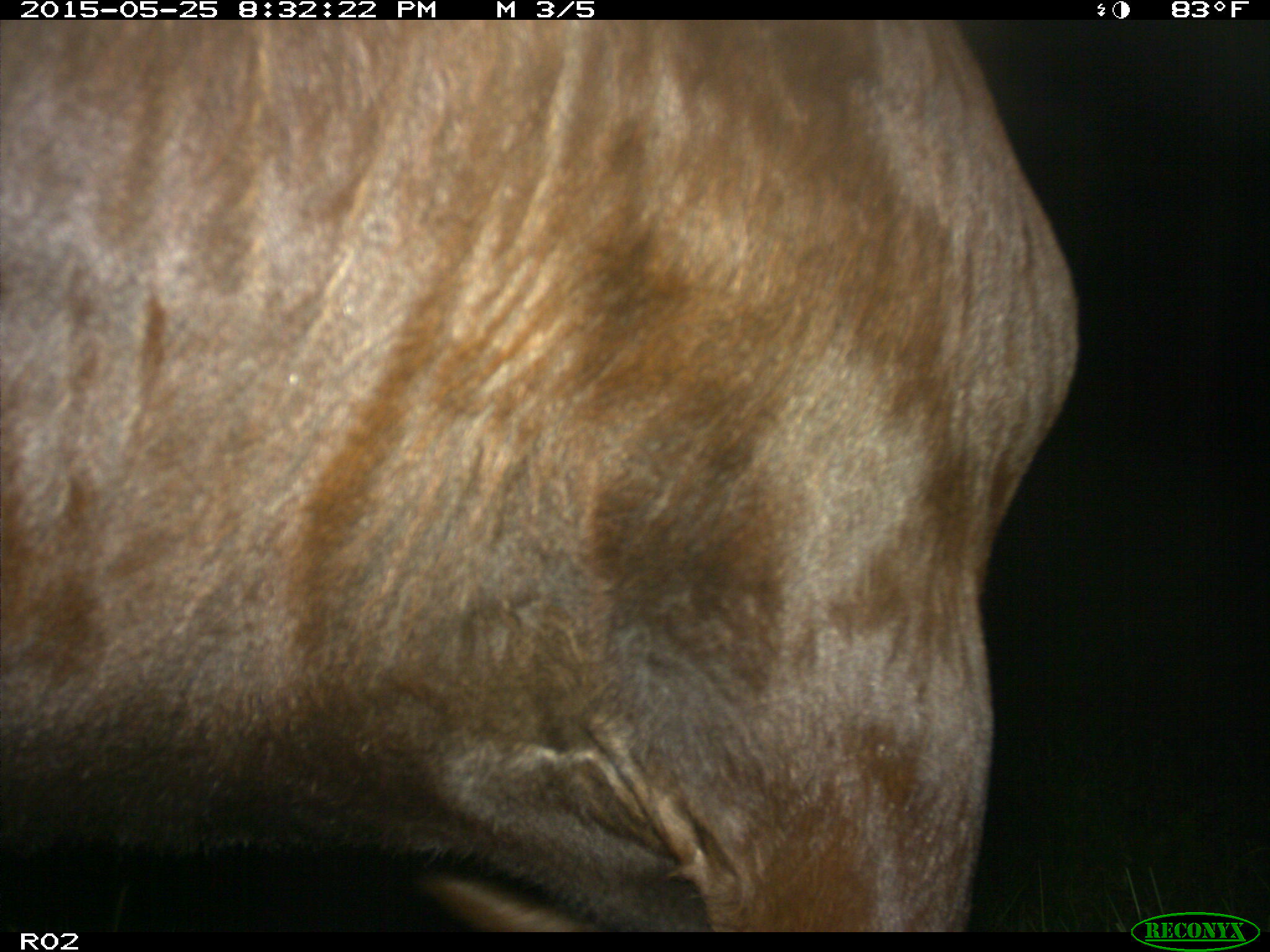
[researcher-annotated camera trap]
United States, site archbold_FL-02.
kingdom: Animalia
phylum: Chordata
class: Mammalia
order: Artiodactyla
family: Bovidae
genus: Bos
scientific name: Bos taurus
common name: domestic cow